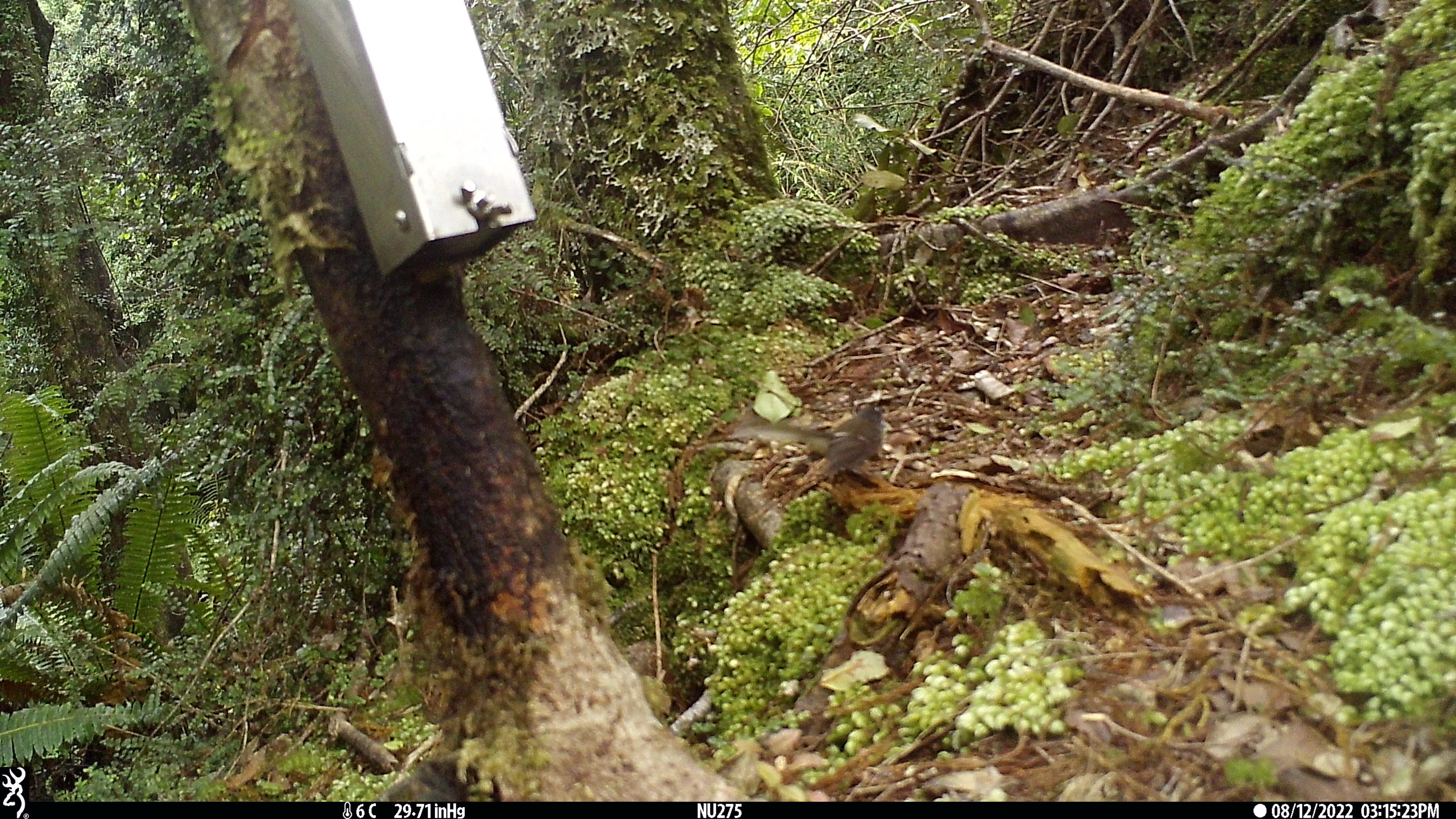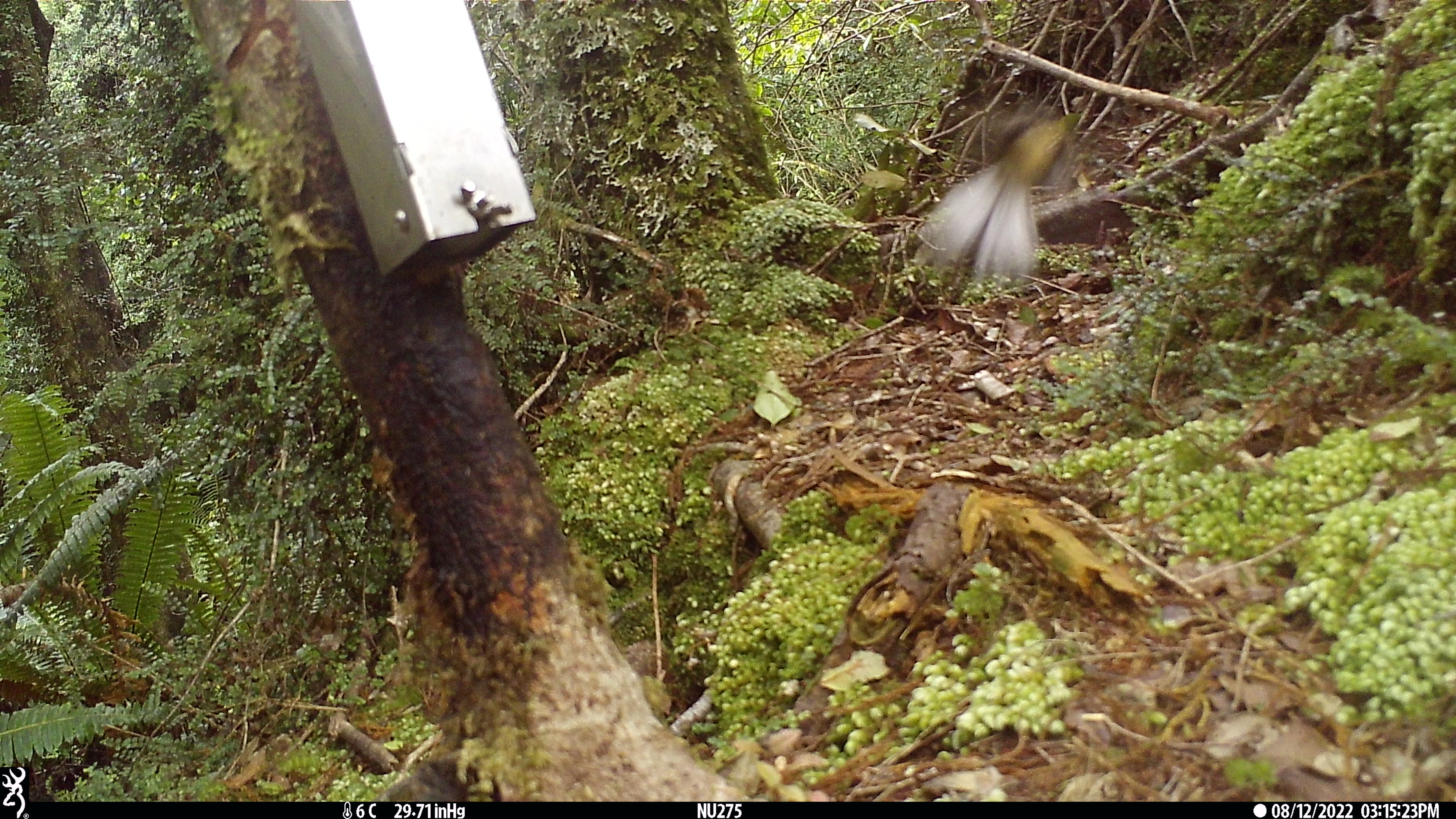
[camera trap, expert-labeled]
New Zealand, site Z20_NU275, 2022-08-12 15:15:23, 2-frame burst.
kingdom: Animalia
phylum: Chordata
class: Aves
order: Passeriformes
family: Rhipiduridae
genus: Rhipidura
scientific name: Rhipidura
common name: fantails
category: fantail